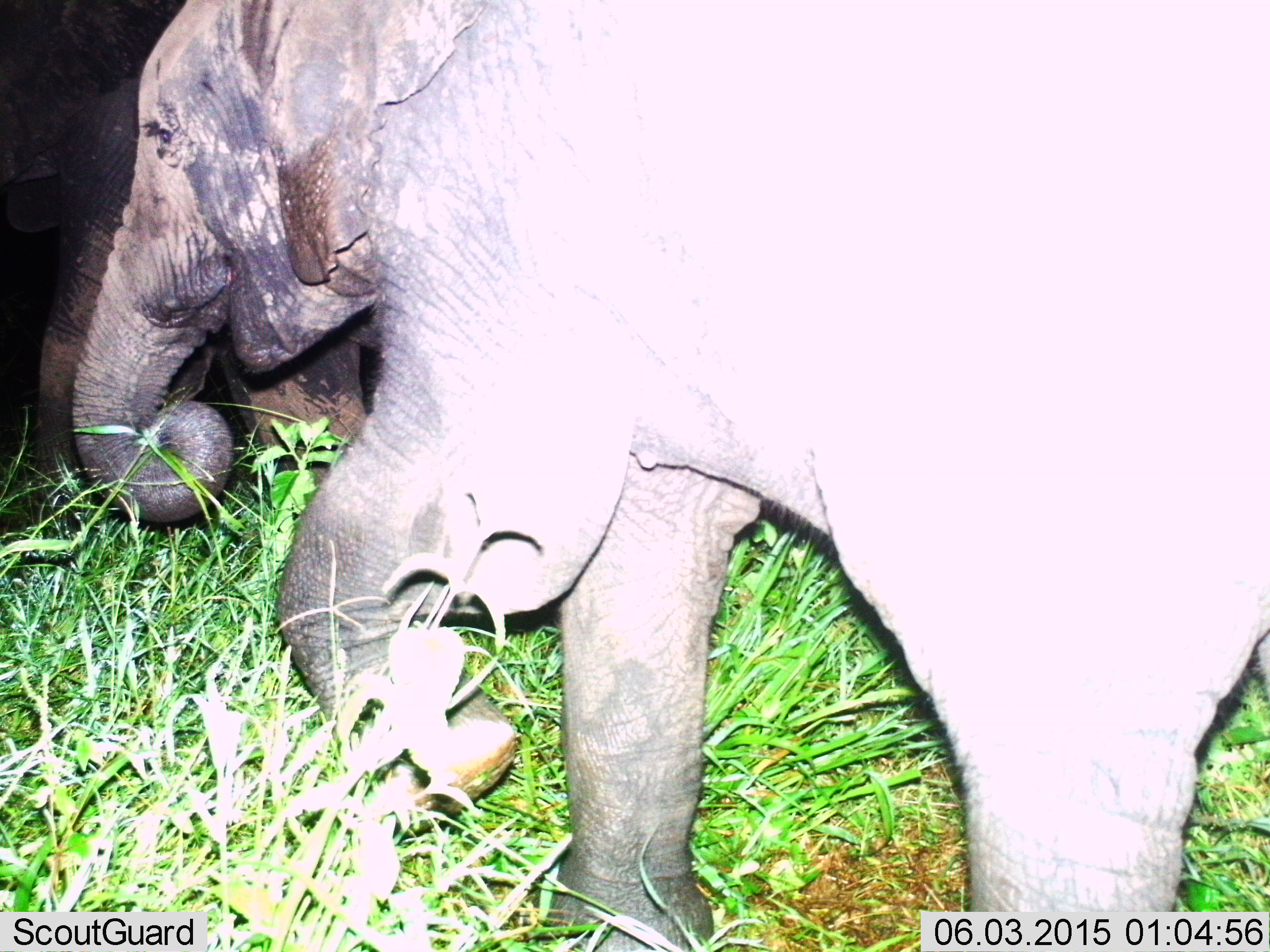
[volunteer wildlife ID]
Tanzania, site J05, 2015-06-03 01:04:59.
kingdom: Animalia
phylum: Chordata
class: Mammalia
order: Proboscidea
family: Elephantidae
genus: Loxodonta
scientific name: Loxodonta africana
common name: african bush elephant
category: elephant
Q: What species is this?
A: Elephant (african bush elephant) (Loxodonta africana).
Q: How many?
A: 2.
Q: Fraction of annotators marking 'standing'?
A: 30%.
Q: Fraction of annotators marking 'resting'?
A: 0%.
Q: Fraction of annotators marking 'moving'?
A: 70%.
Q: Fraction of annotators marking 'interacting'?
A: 0%.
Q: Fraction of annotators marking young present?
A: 20%.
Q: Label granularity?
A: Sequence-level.